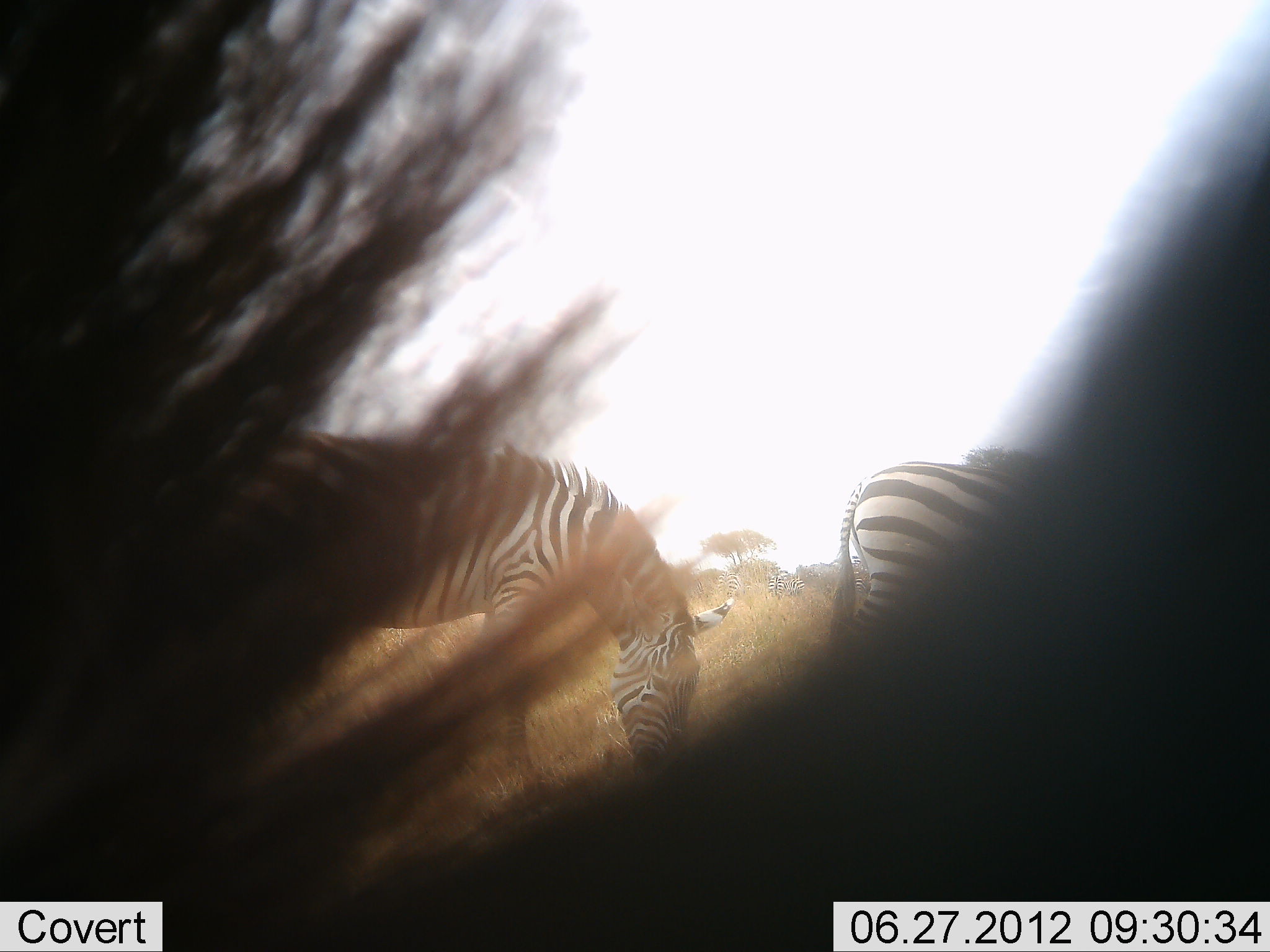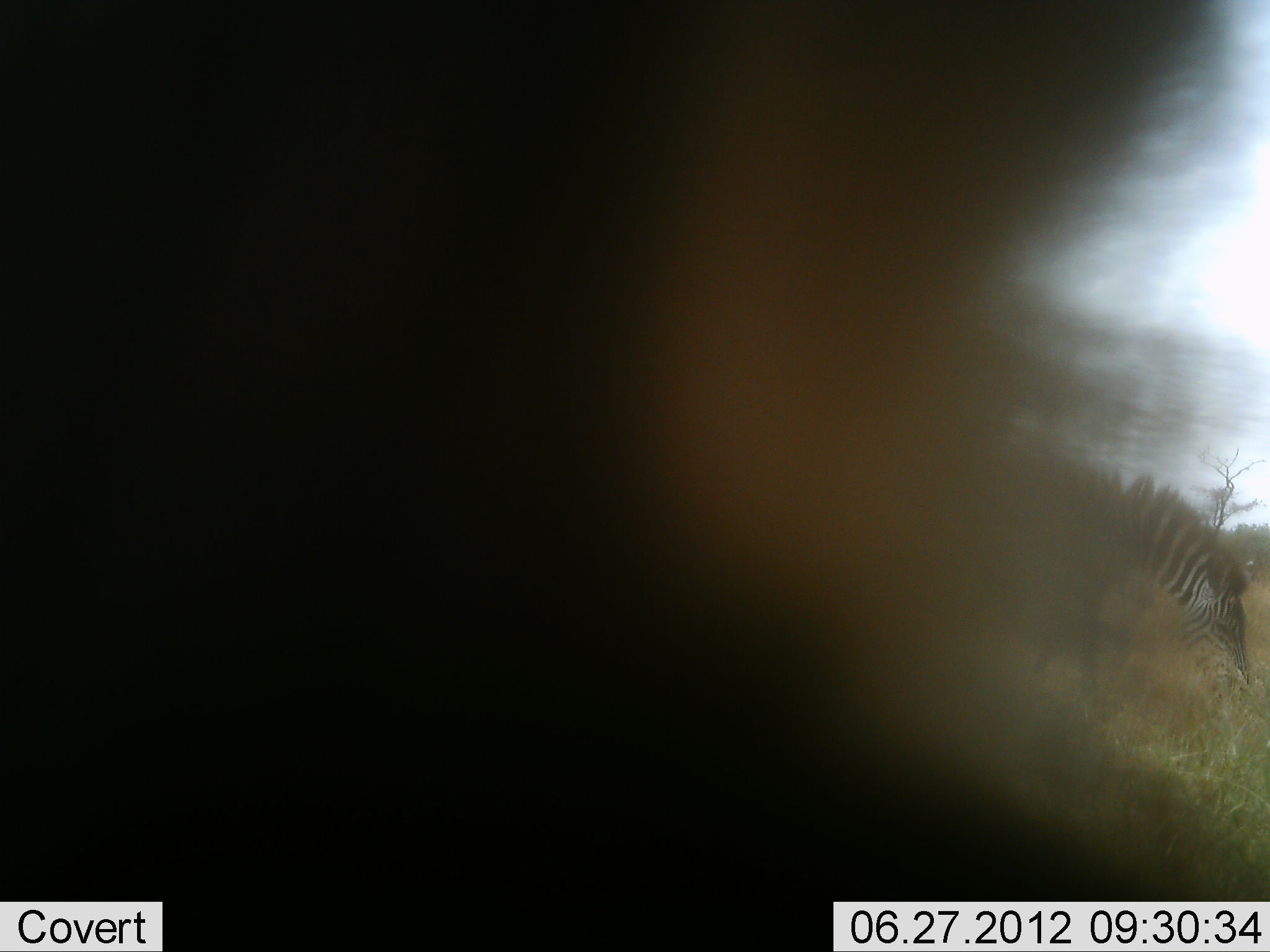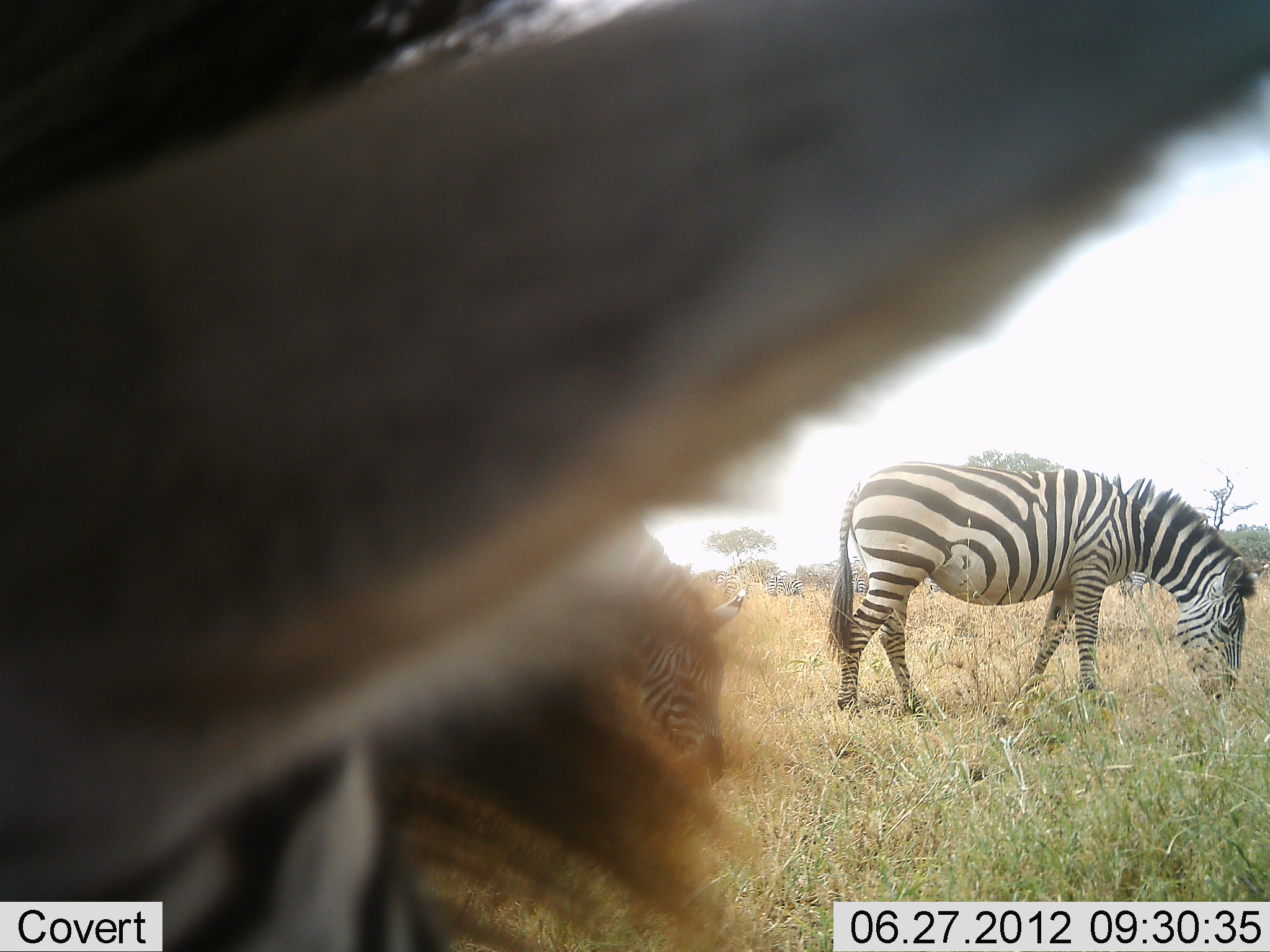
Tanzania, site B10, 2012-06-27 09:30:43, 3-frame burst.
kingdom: Animalia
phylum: Chordata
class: Mammalia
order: Perissodactyla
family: Equidae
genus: Equus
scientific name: Equus quagga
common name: plains zebra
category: zebra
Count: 3.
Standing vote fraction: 43%.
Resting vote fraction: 0%.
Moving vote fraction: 14%.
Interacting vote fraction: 0%.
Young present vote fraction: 0%.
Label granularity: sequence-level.